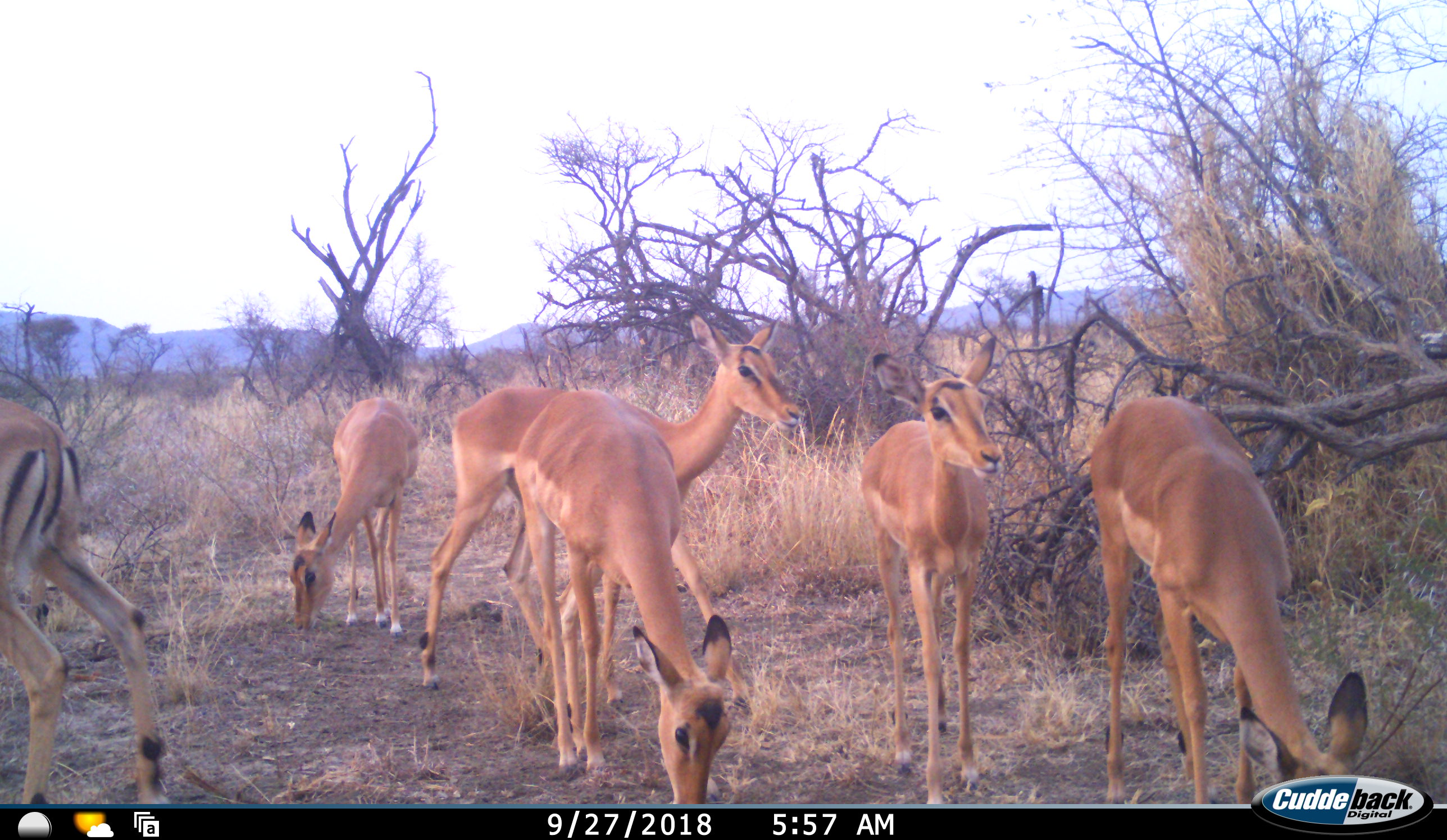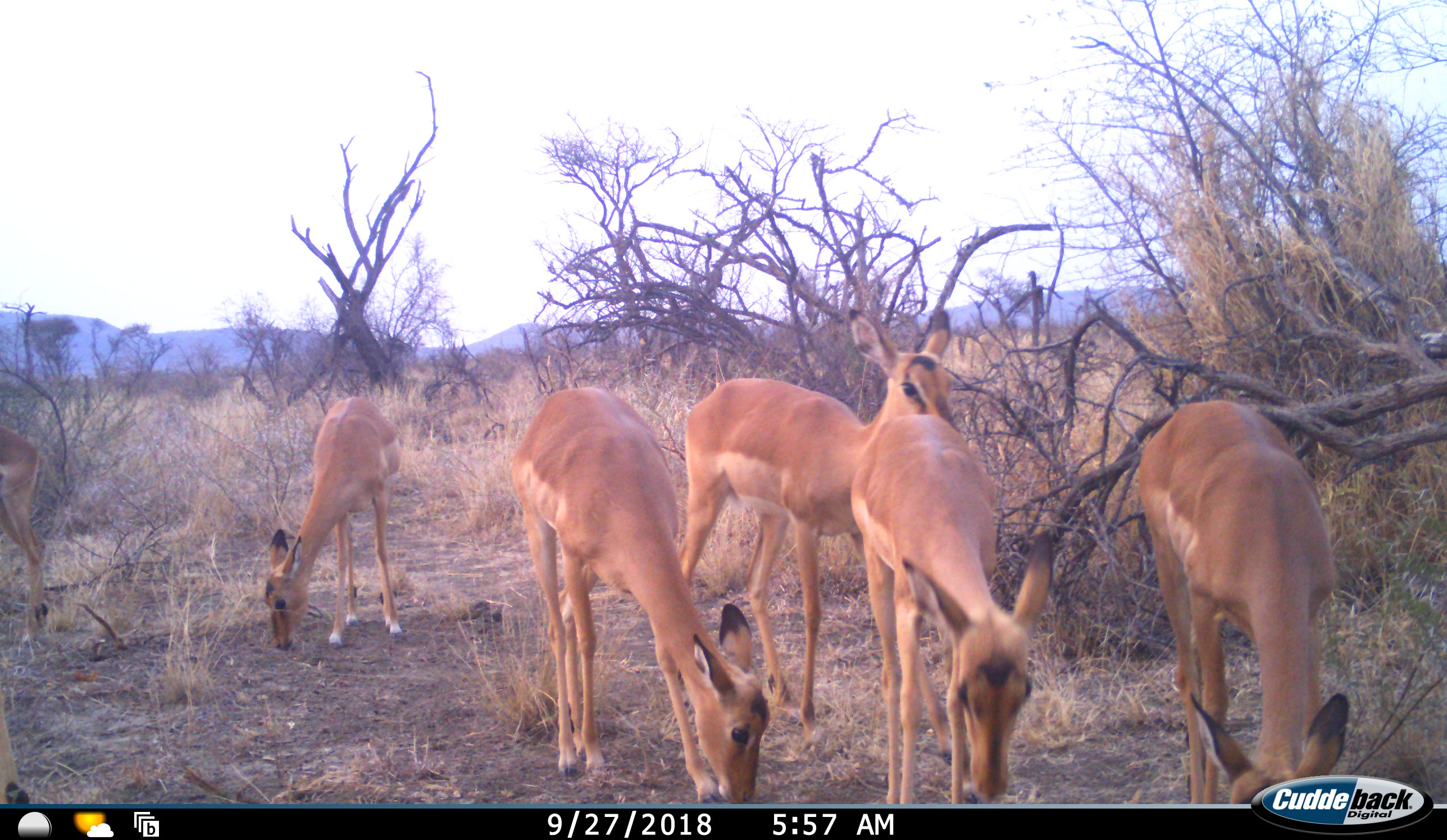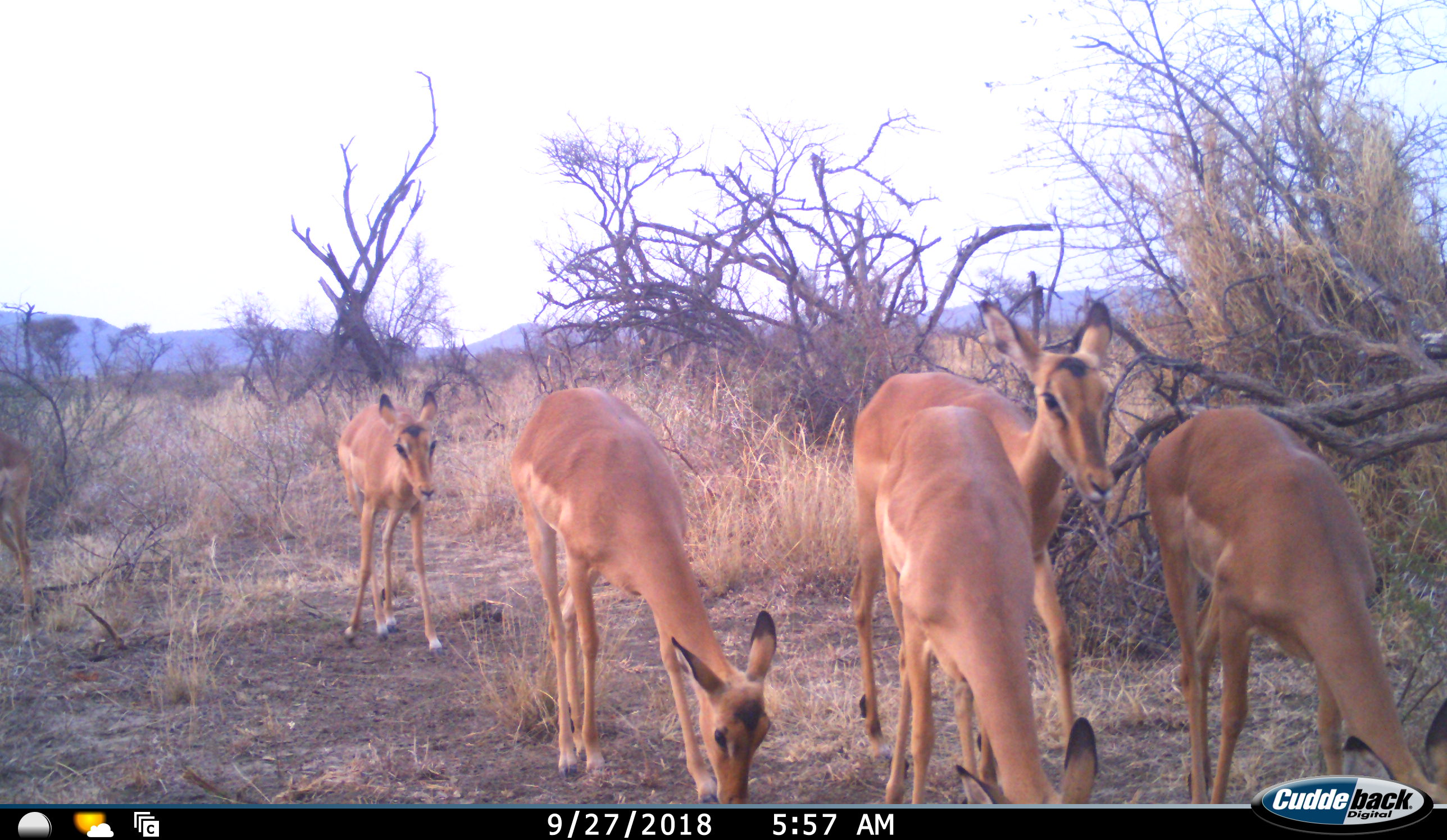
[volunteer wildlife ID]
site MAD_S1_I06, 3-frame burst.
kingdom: Animalia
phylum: Chordata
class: Mammalia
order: Artiodactyla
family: Bovidae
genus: Aepyceros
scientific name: Aepyceros melampus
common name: impala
Impala (Aepyceros melampus), count 6. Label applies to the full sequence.